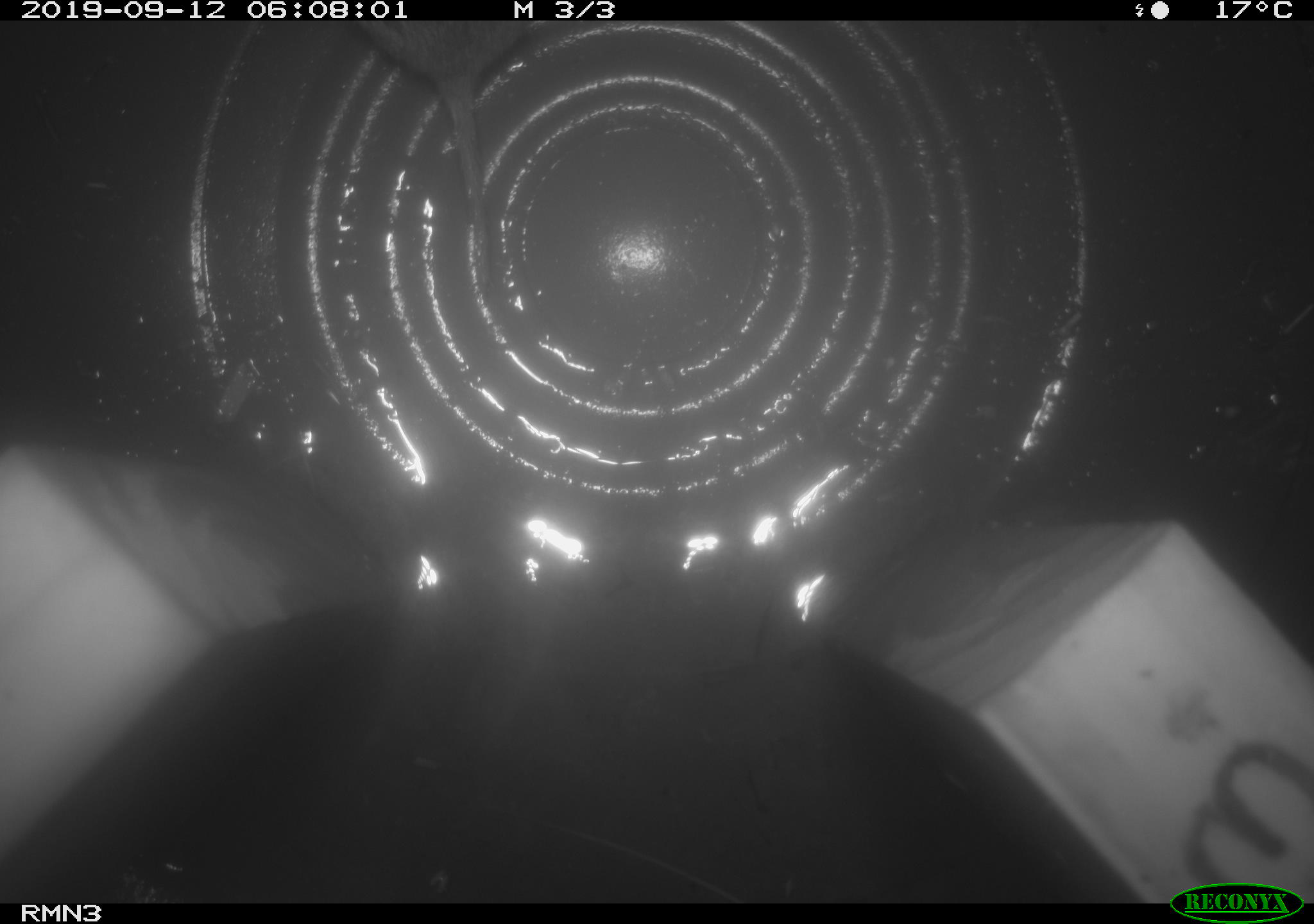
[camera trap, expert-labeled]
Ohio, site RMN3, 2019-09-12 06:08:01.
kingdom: Animalia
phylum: Chordata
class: Mammalia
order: Rodentia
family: Cricetidae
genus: Microtus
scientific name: Microtus pennsylvanicus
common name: meadow vole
Meadow vole (Microtus pennsylvanicus).